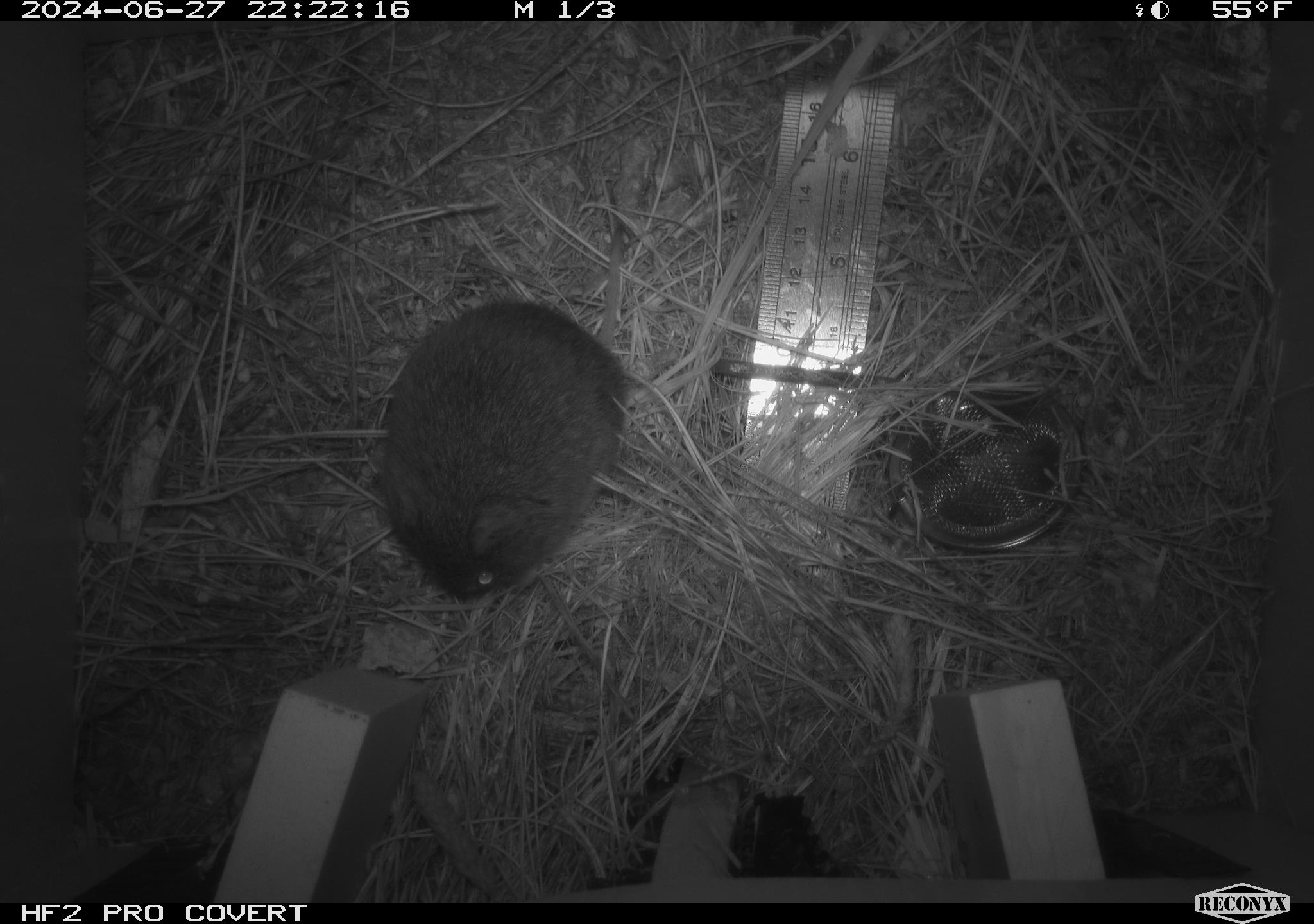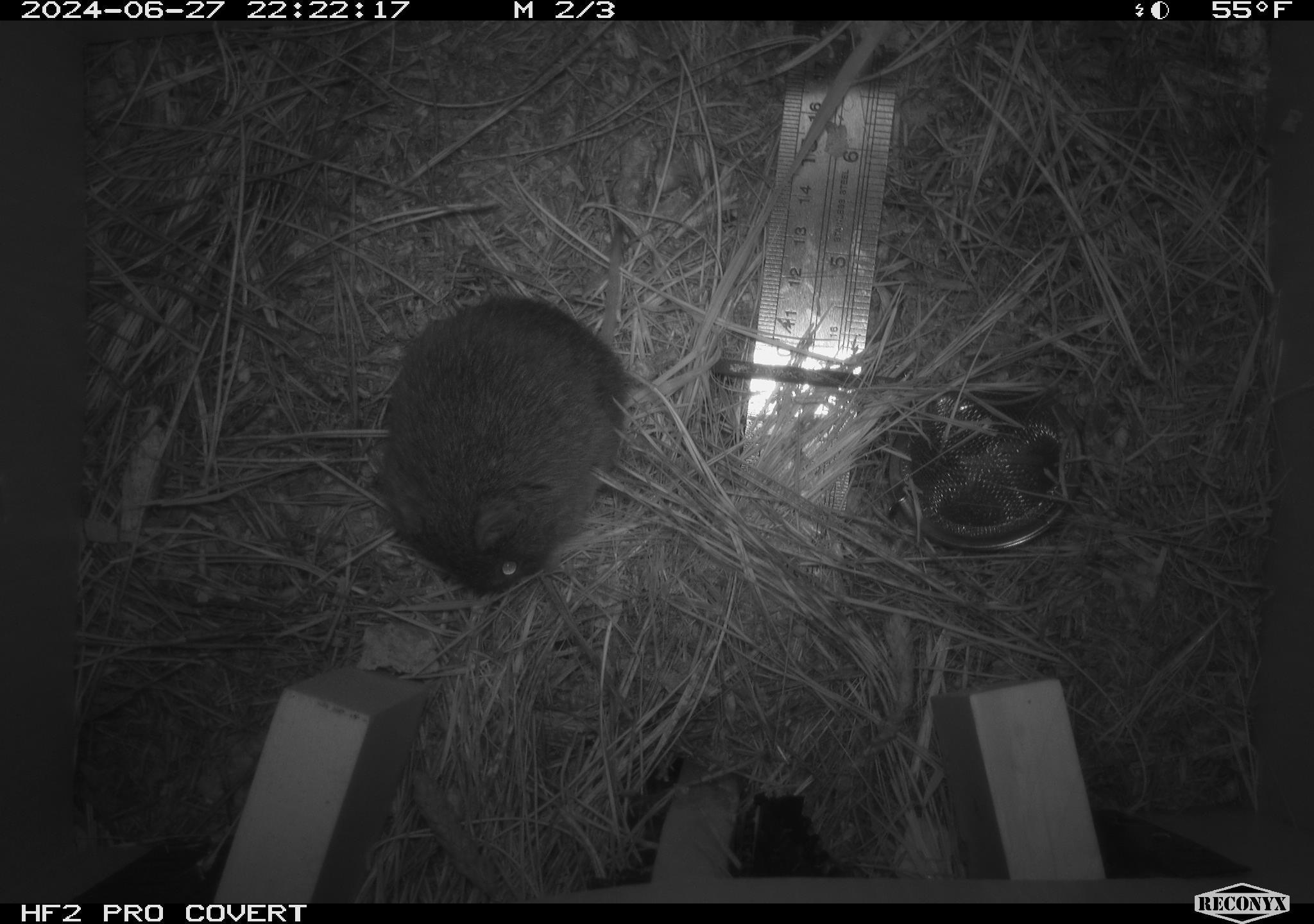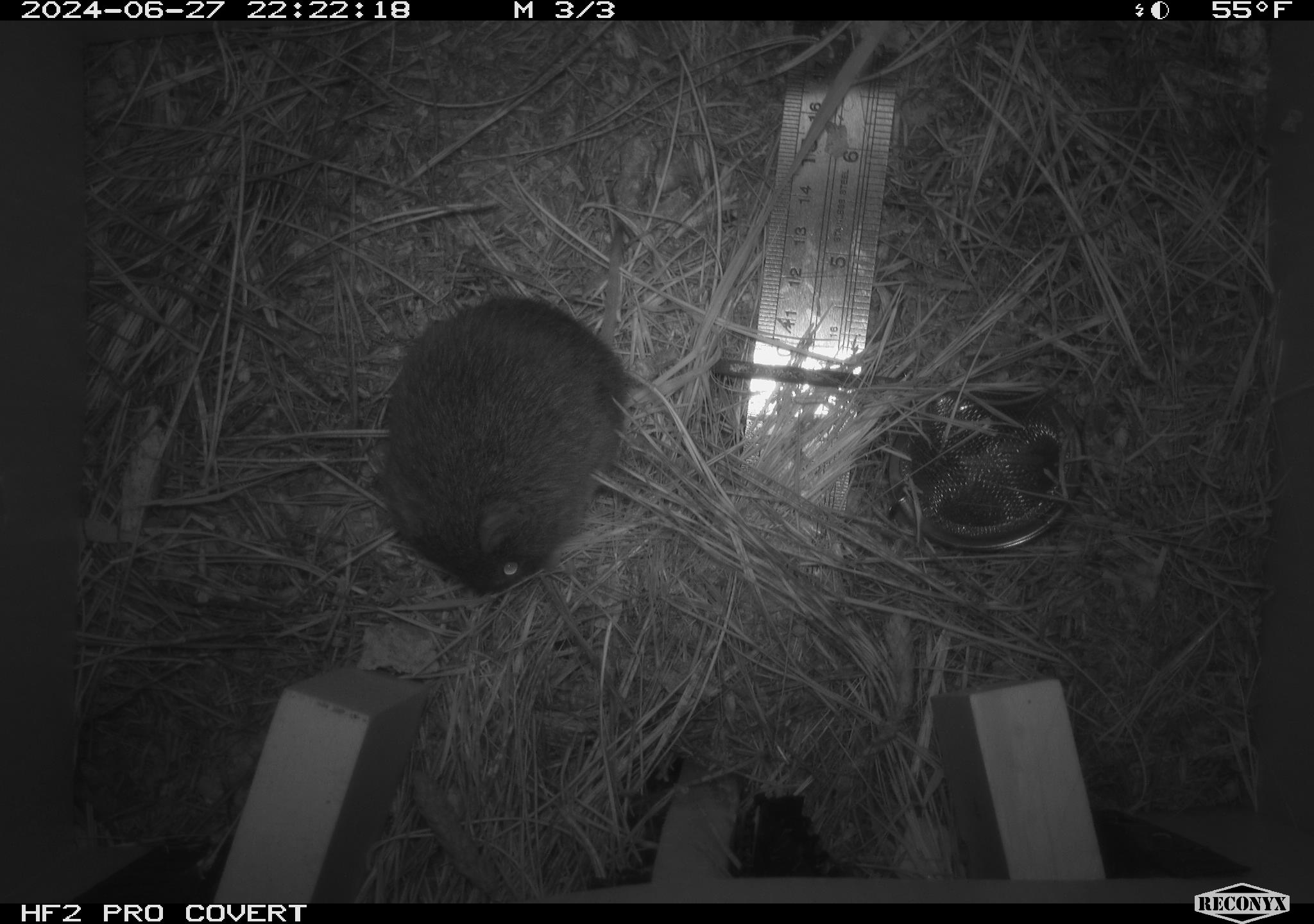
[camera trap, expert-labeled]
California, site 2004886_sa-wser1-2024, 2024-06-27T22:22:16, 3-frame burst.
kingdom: Animalia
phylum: Chordata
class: Mammalia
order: Rodentia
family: Cricetidae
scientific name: Arvicolinae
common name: voles, lemmings, and muskrats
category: arvicolinae subfamily